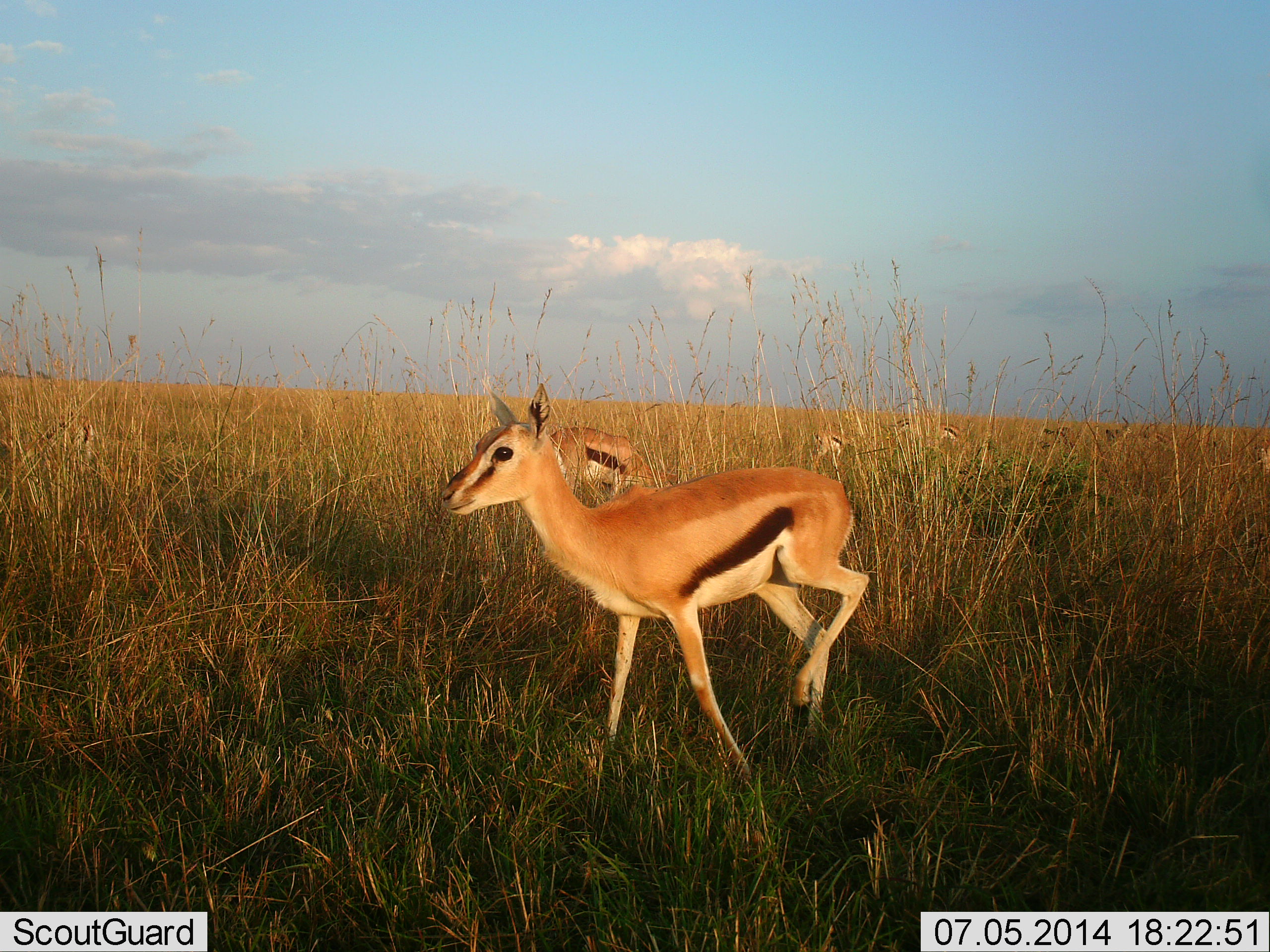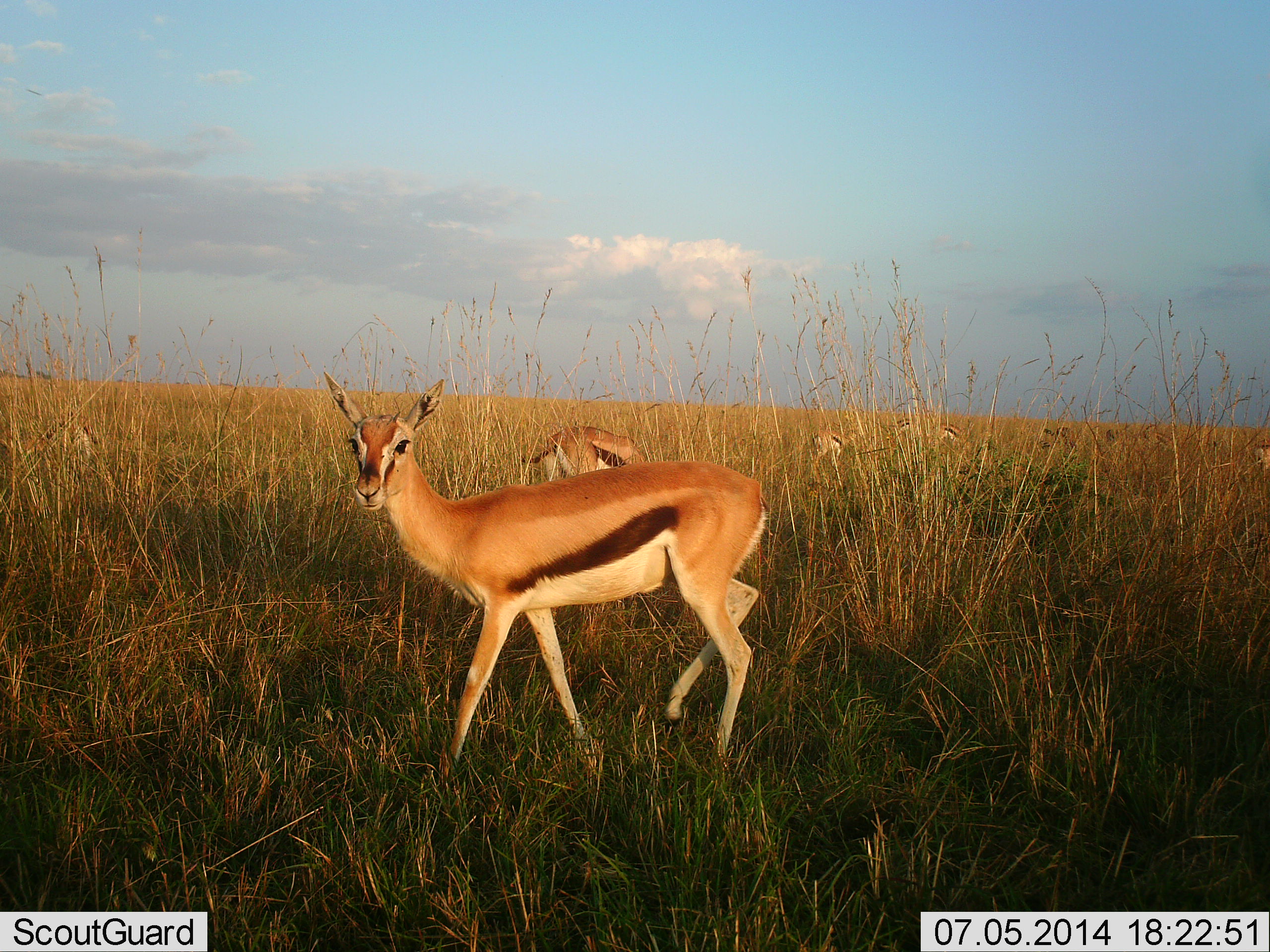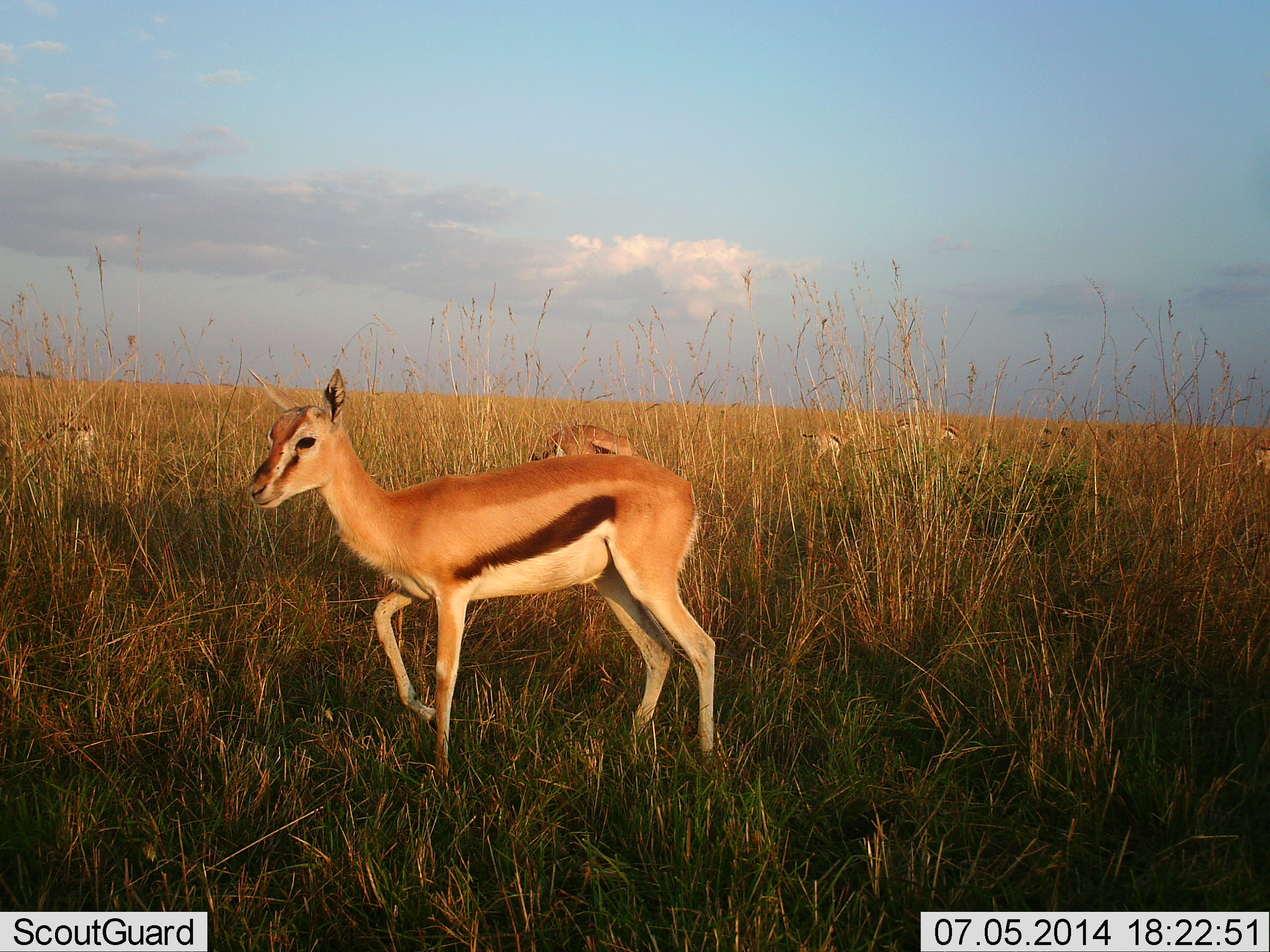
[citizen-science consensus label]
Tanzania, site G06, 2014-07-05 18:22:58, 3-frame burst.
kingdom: Animalia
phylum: Chordata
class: Mammalia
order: Artiodactyla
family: Bovidae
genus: Eudorcas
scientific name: Eudorcas thomsonii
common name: thomson's gazelle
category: gazellethomsons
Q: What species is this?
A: Gazellethomsons (thomson's gazelle) (Eudorcas thomsonii).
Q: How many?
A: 6.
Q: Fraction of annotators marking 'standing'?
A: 60%.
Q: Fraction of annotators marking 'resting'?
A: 10%.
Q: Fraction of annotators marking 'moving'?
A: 60%.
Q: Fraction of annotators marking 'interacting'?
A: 0%.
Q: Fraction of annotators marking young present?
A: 20%.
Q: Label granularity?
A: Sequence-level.